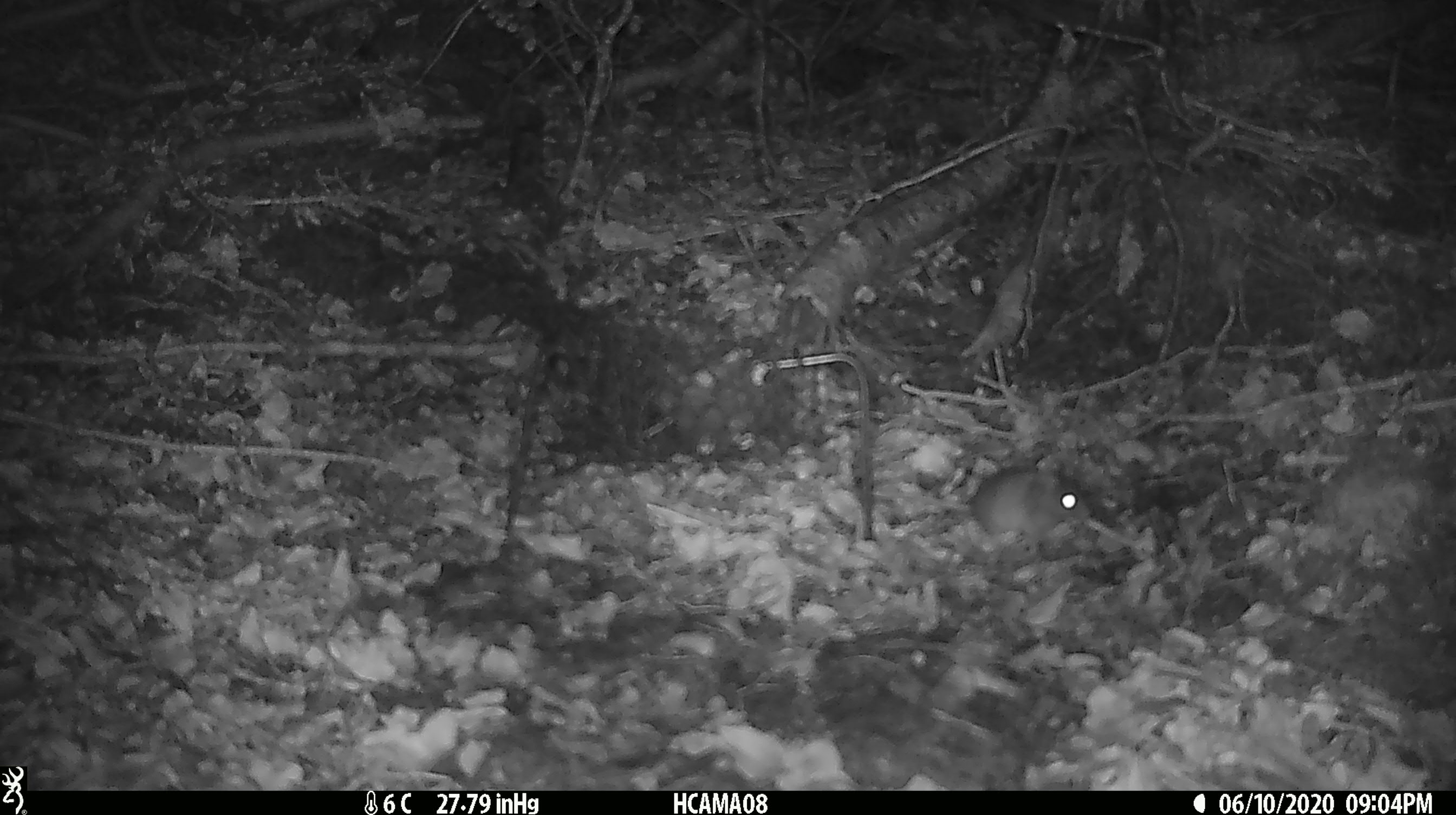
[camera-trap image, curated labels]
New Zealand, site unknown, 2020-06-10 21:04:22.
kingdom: Animalia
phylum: Chordata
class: Mammalia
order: Rodentia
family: Muridae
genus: Mus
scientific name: Mus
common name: mouse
Mouse (Mus).